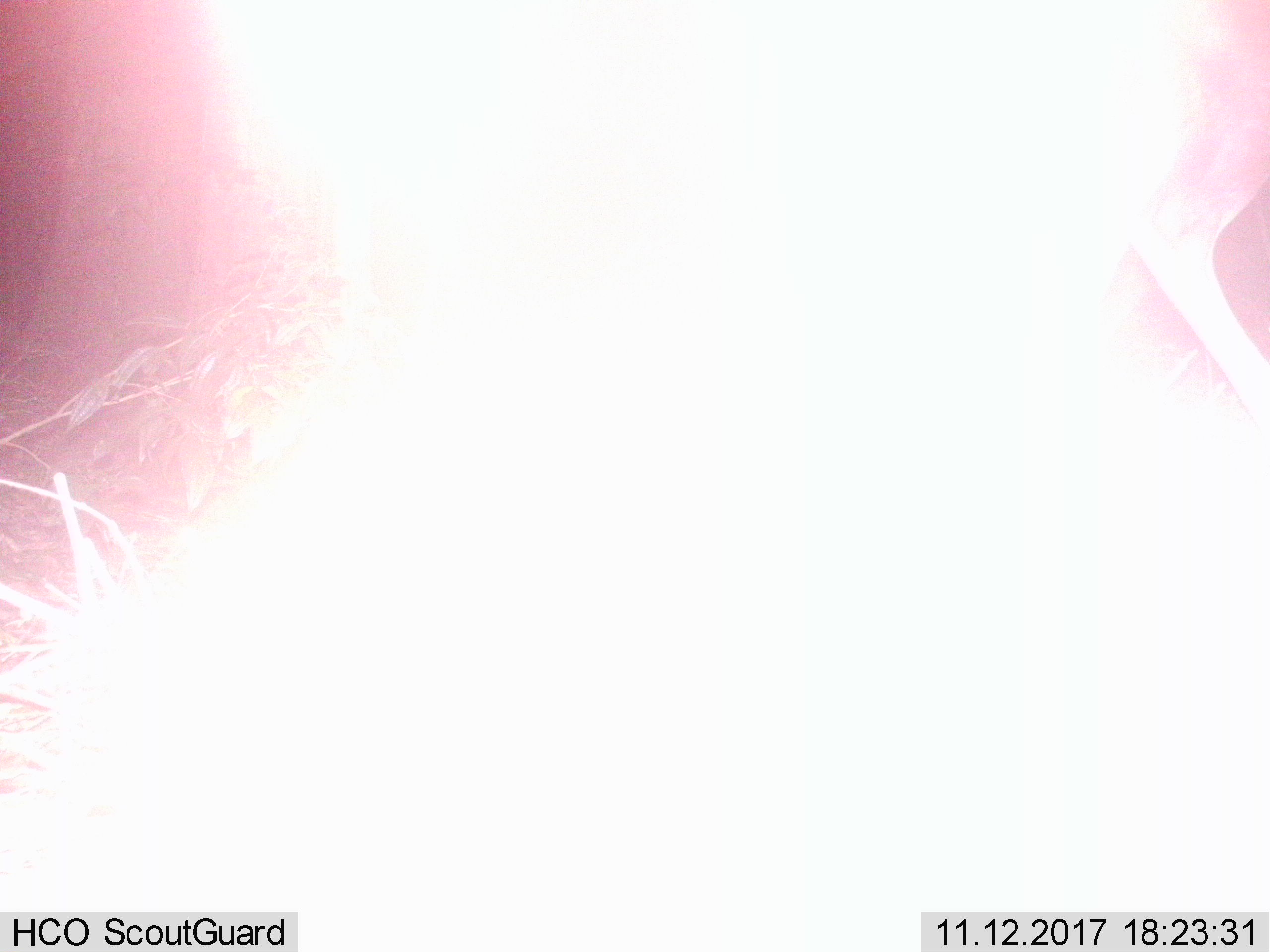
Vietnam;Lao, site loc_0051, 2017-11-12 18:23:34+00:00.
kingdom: Animalia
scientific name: Animalia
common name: animal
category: unidentified animal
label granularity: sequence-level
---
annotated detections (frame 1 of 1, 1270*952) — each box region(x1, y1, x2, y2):
unidentified animal: region(1121, 0, 1270, 436)